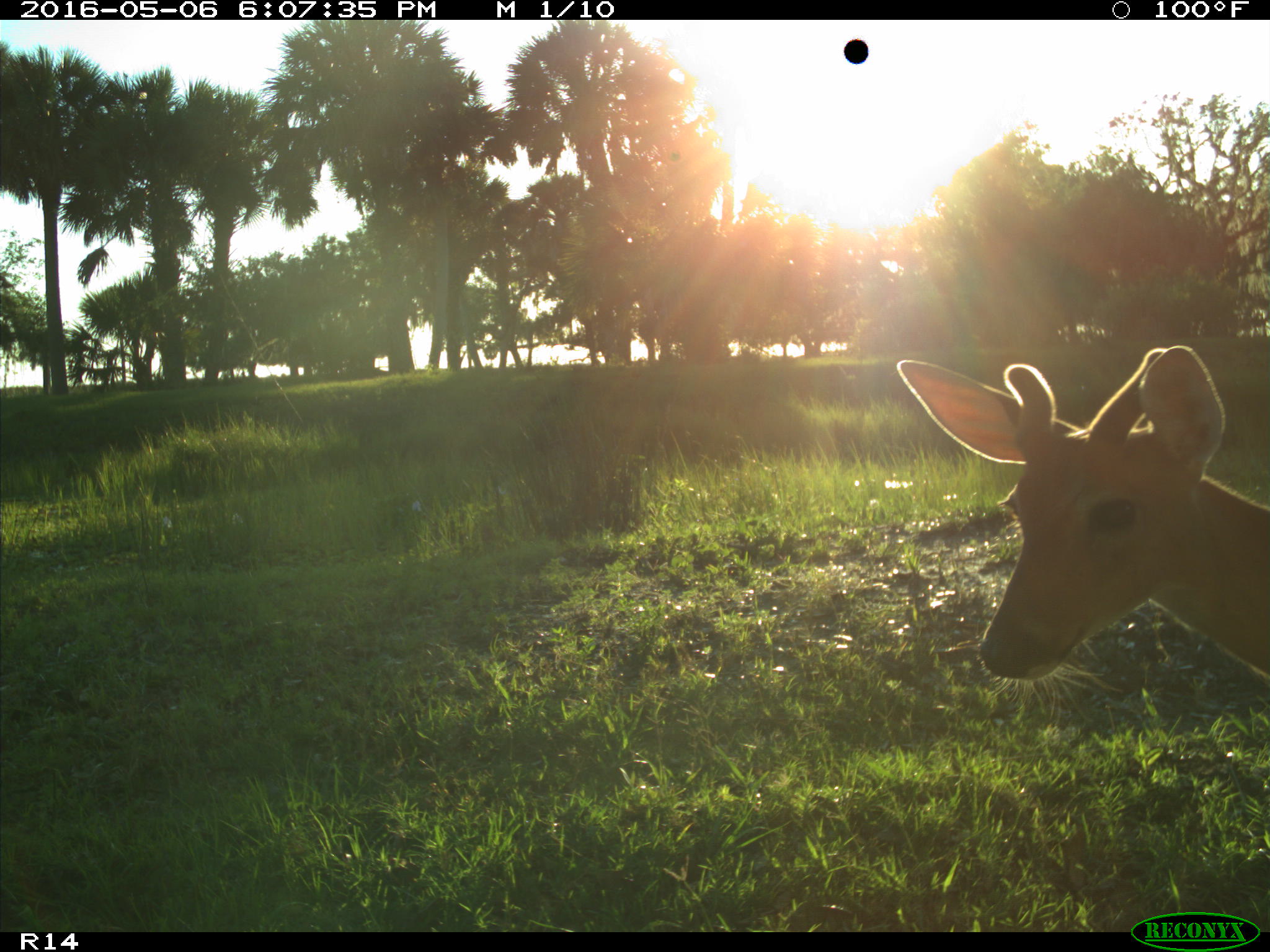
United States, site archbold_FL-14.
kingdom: Animalia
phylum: Chordata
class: Mammalia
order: Artiodactyla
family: Cervidae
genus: Odocoileus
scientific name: Odocoileus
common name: deer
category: unidentified deer